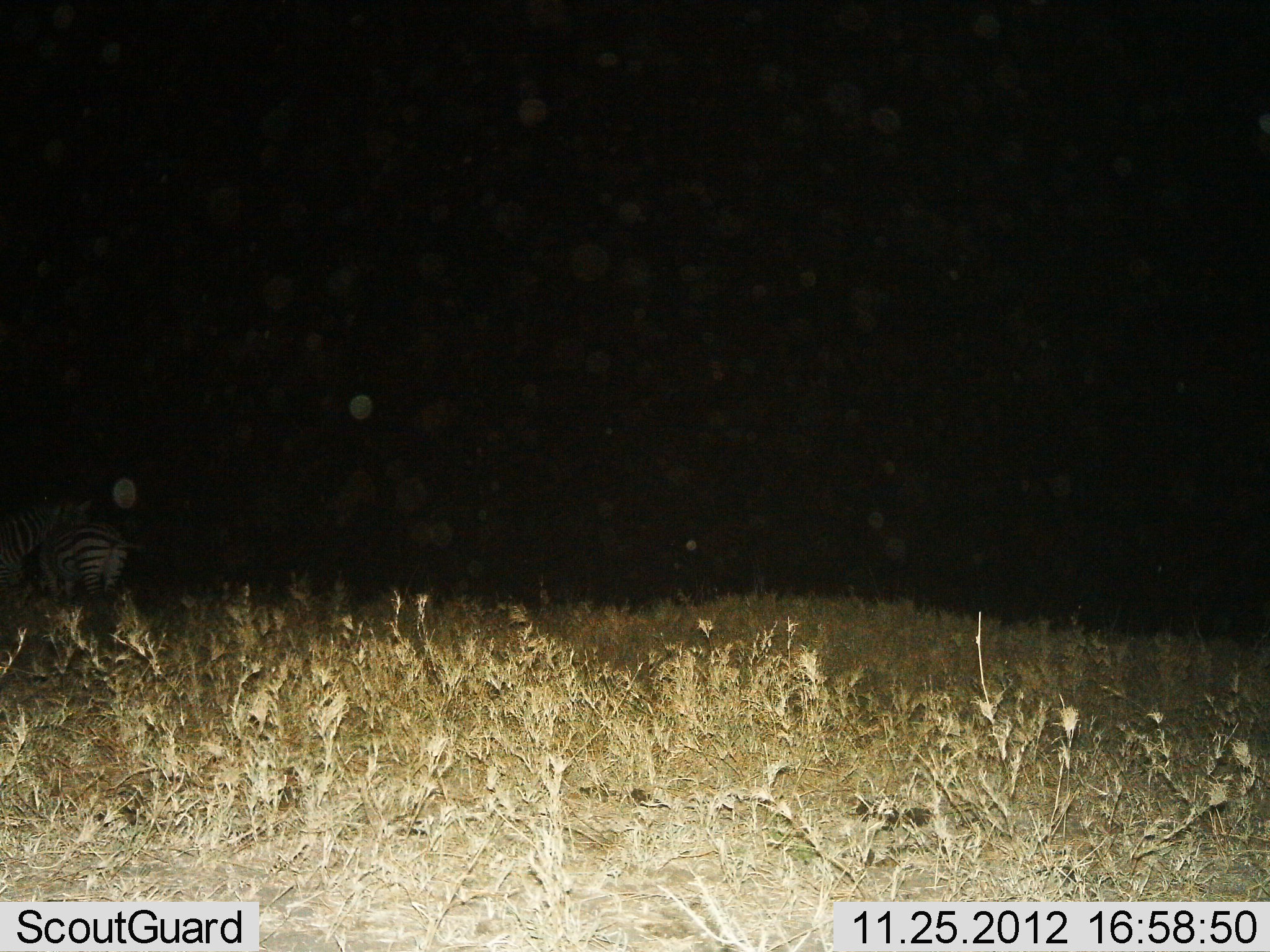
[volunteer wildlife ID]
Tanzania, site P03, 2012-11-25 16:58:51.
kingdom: Animalia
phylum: Chordata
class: Mammalia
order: Perissodactyla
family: Equidae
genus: Equus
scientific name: Equus quagga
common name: plains zebra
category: zebra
Zebra (plains zebra) (Equus quagga), count 2. Behavior (volunteer vote fractions): standing 100%, resting 0%, moving 10%, interacting 0%. Young present (vote fraction): 0%. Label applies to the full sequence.